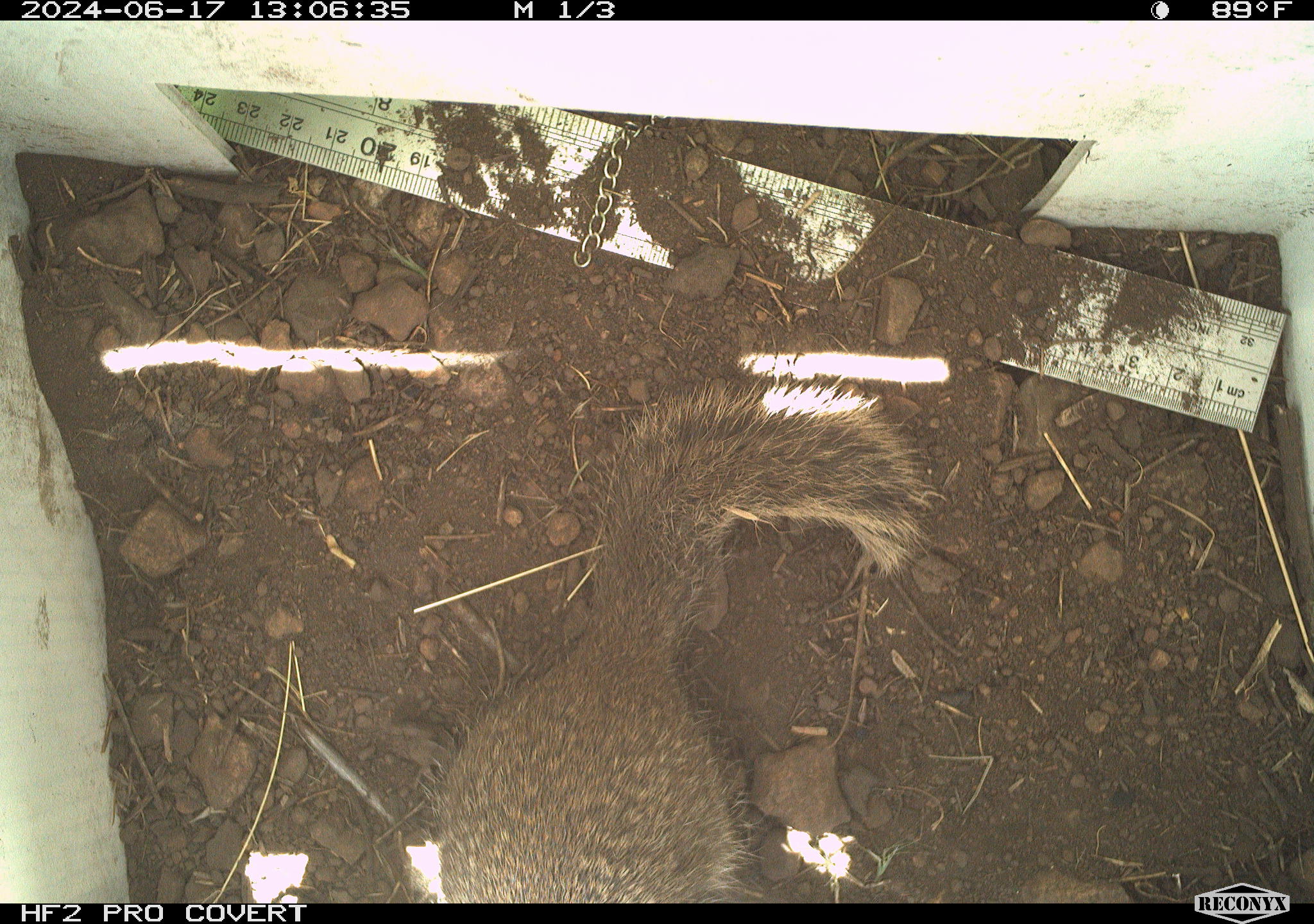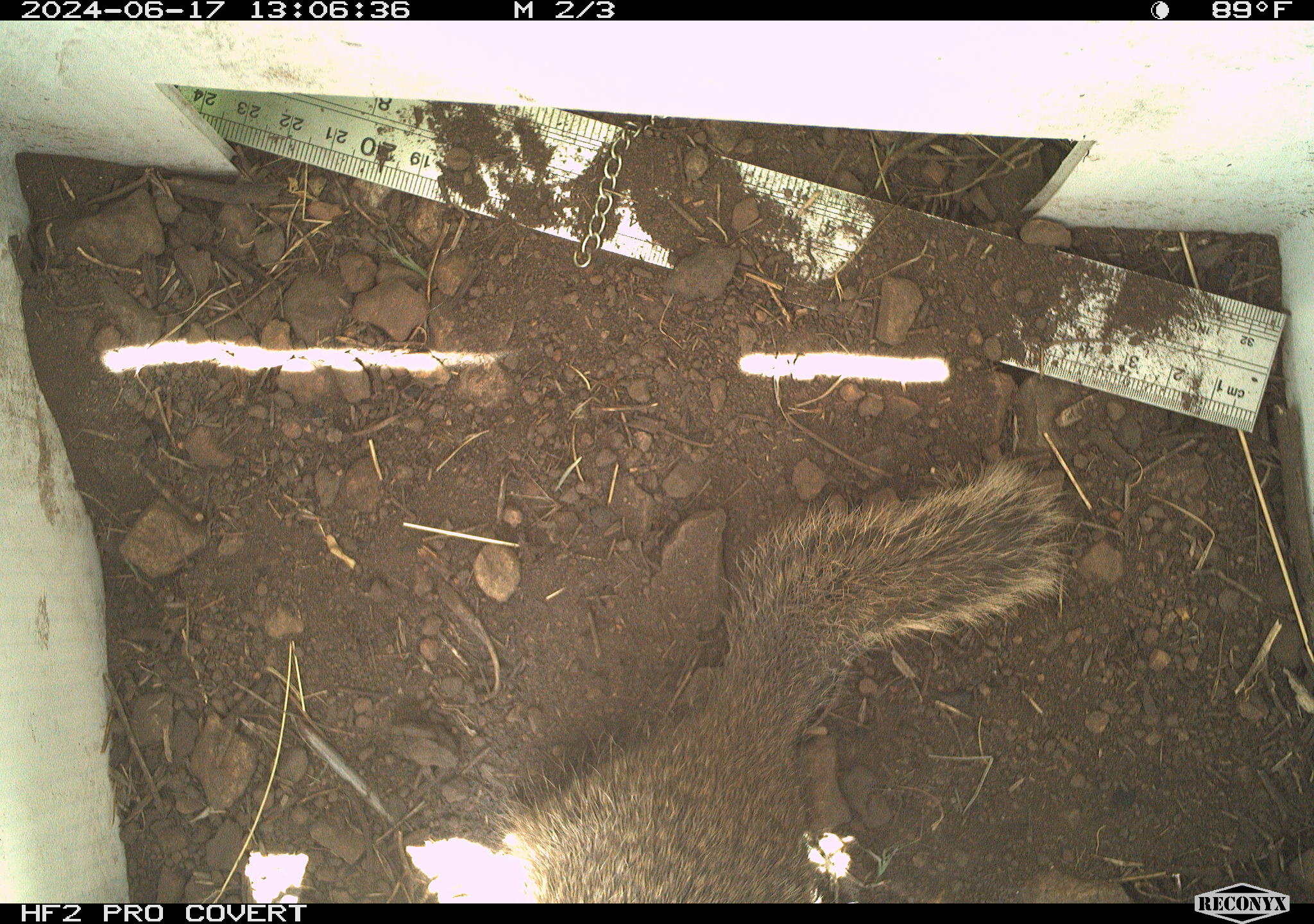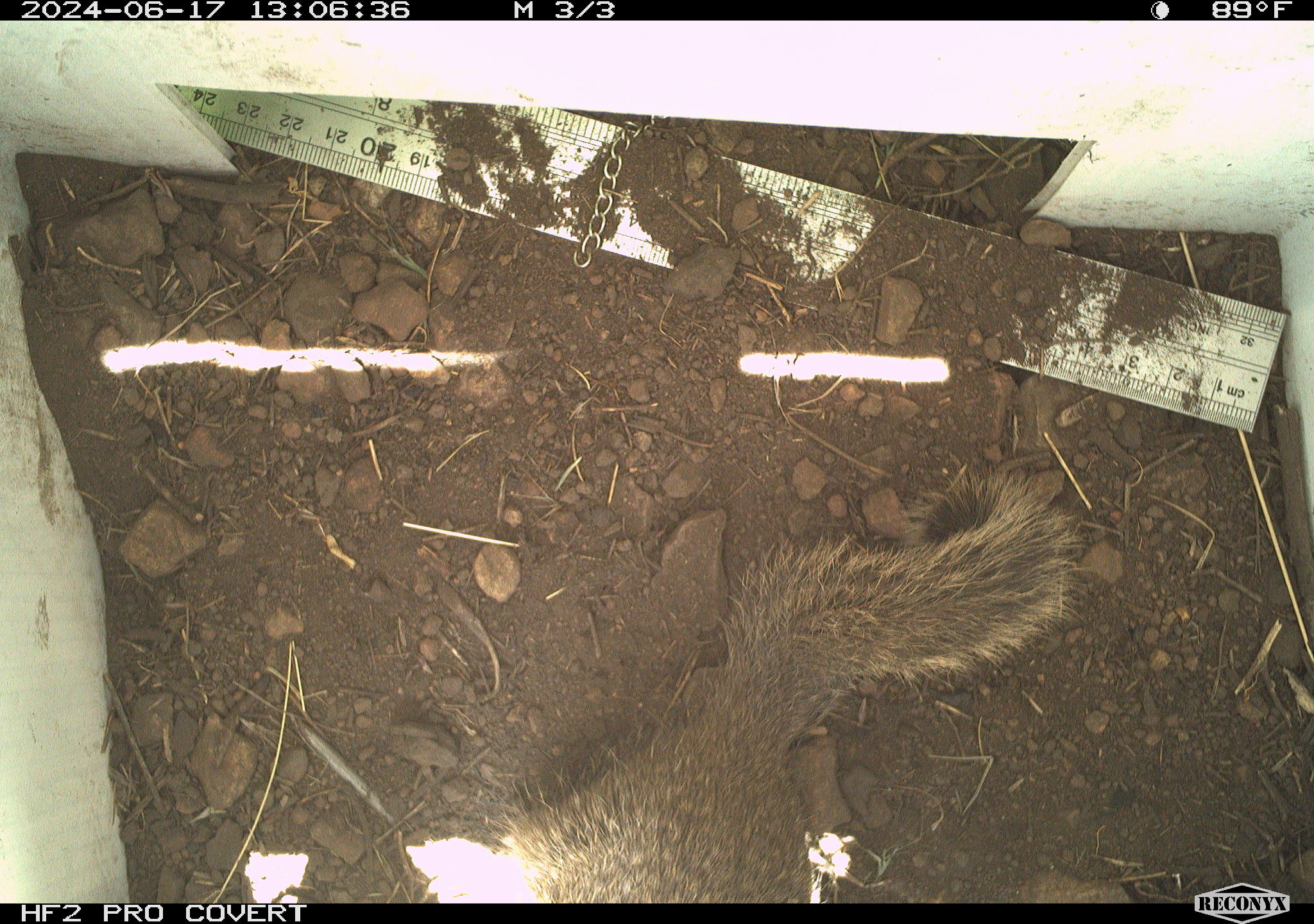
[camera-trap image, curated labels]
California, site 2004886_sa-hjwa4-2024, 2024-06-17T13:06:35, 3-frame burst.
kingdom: Animalia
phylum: Chordata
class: Mammalia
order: Rodentia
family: Sciuridae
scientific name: Sciuridae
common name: squirrels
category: sciuridae family